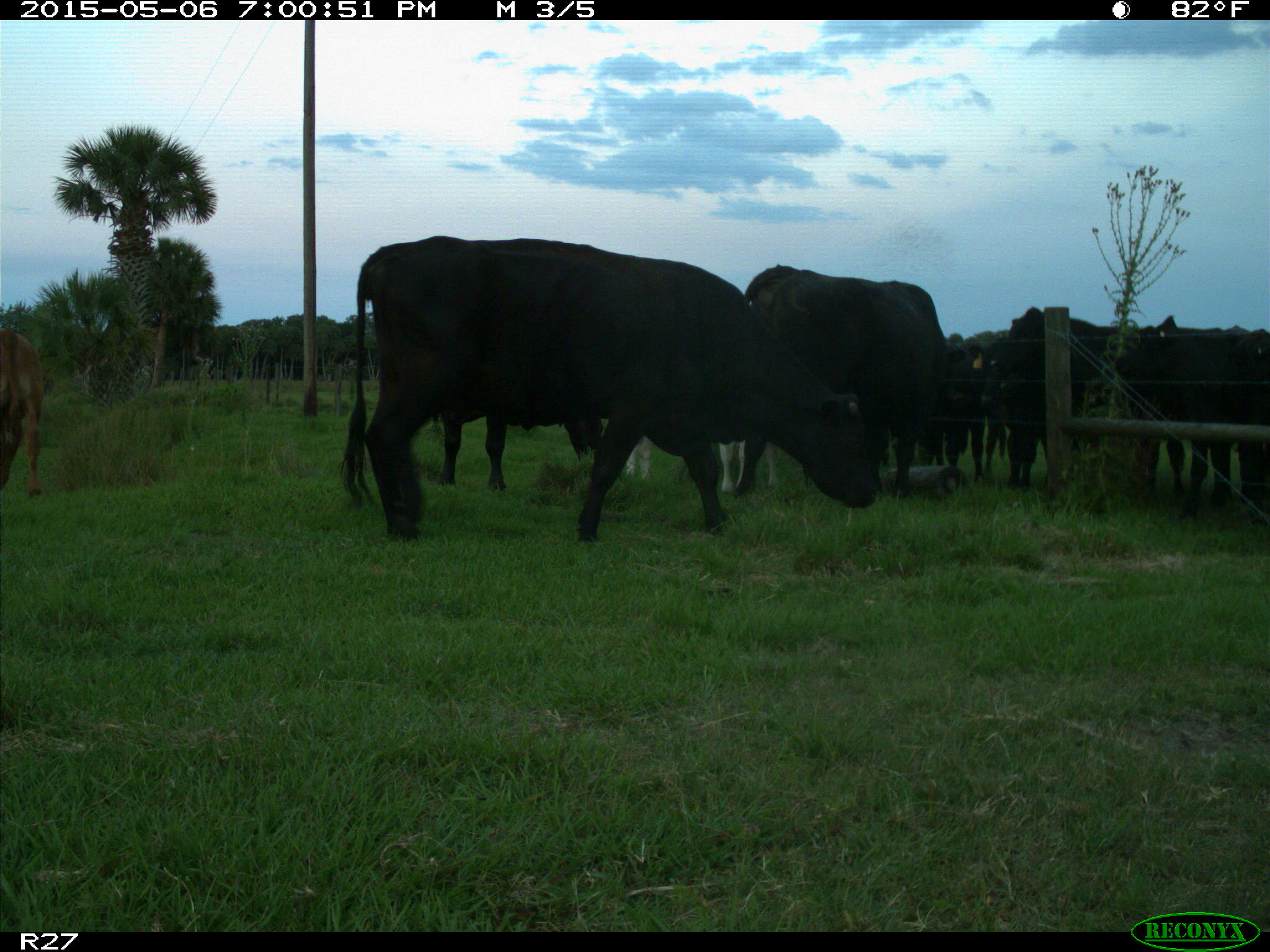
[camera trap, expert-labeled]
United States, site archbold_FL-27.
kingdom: Animalia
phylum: Chordata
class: Mammalia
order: Artiodactyla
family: Bovidae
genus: Bos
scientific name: Bos taurus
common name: domestic cow